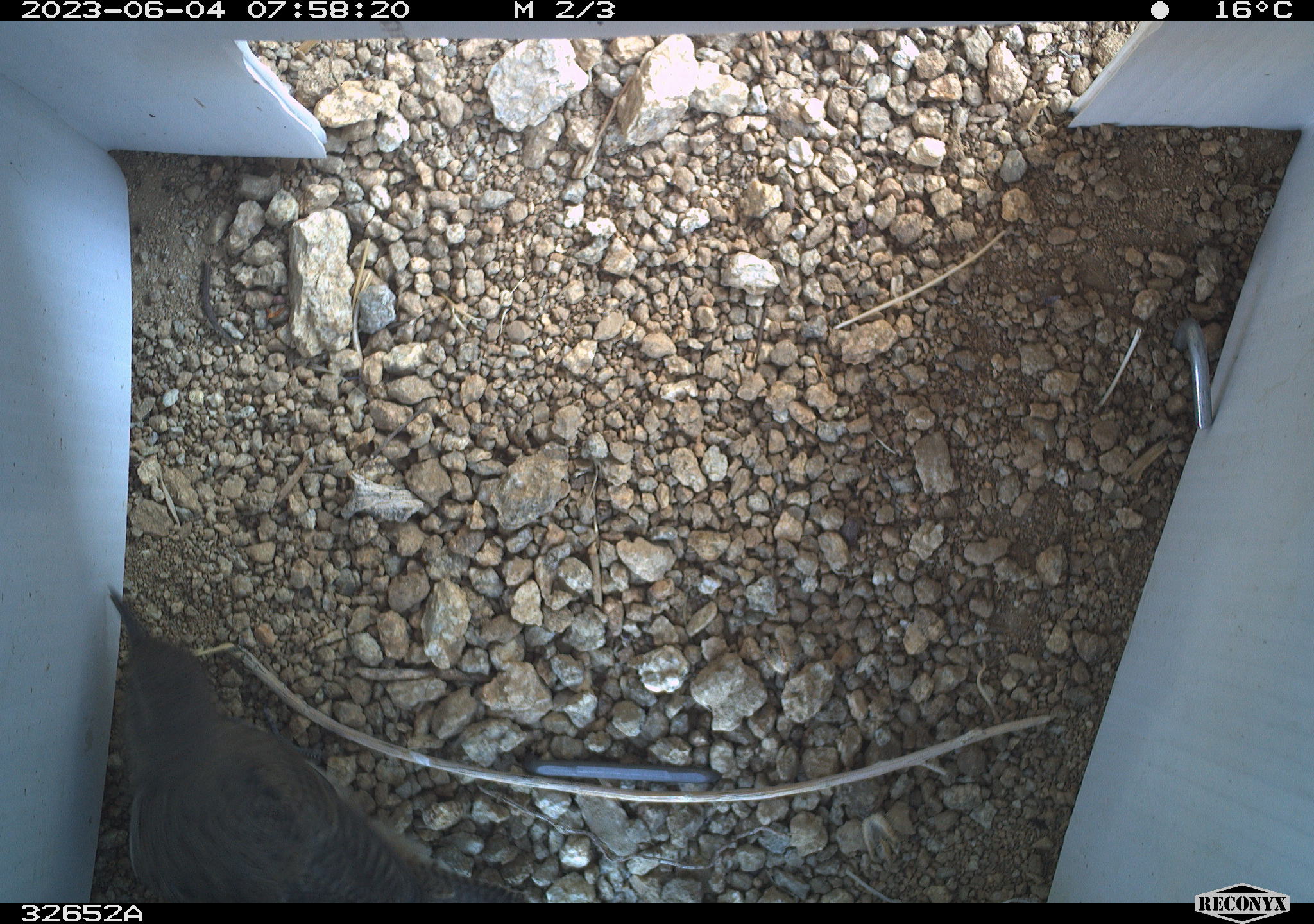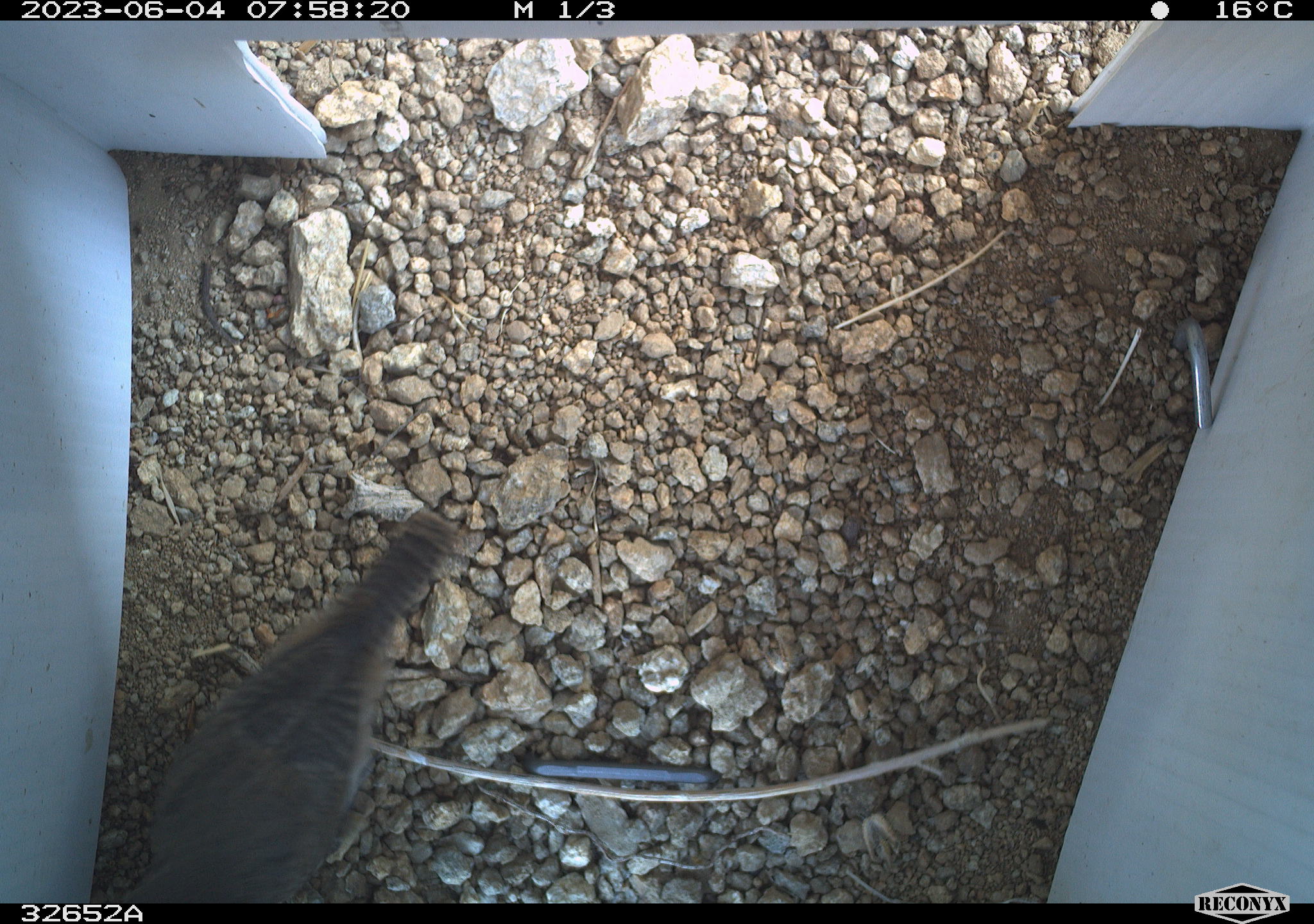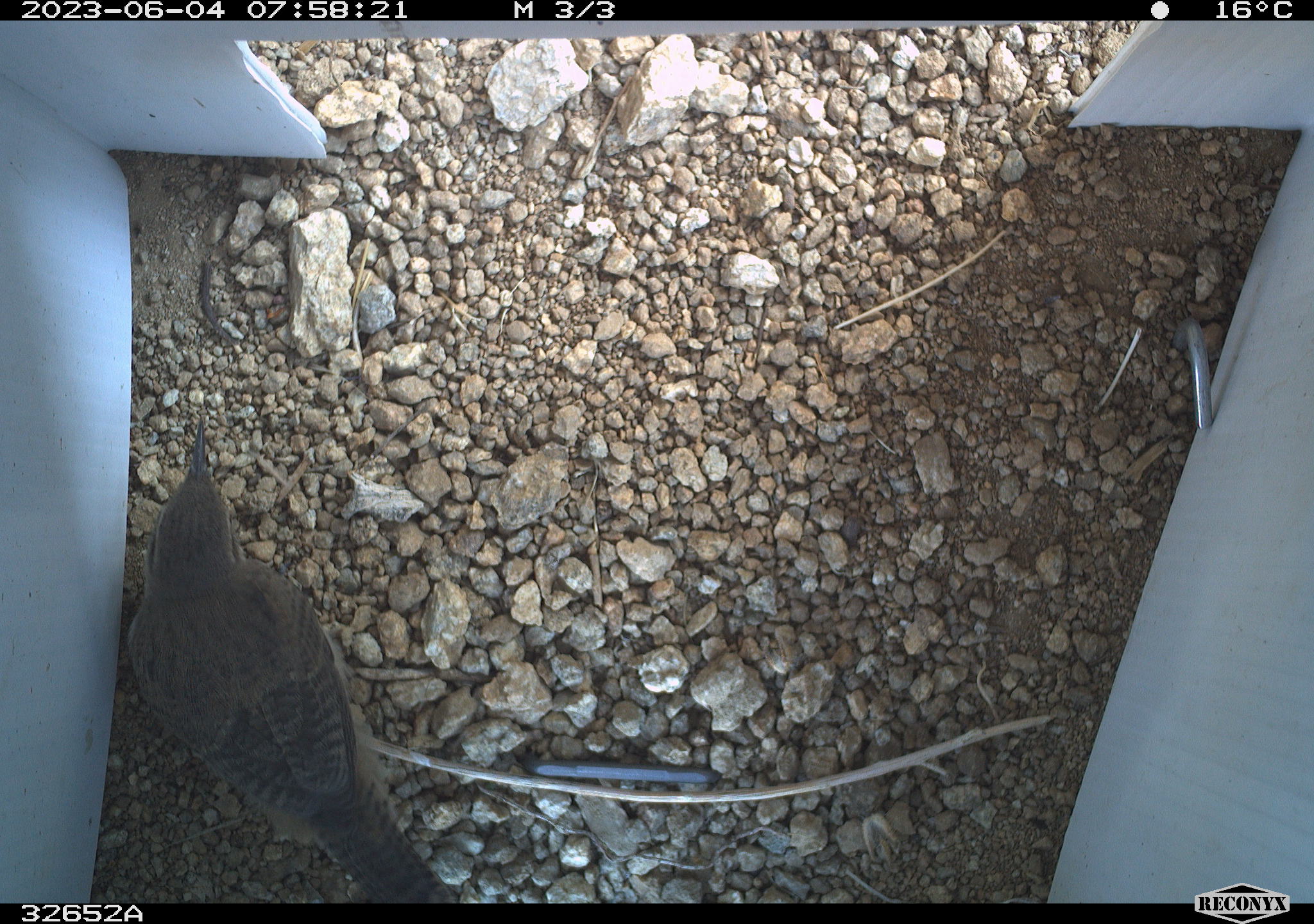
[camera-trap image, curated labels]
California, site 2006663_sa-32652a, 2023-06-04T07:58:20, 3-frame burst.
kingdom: Animalia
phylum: Chordata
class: Aves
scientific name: Aves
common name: bird